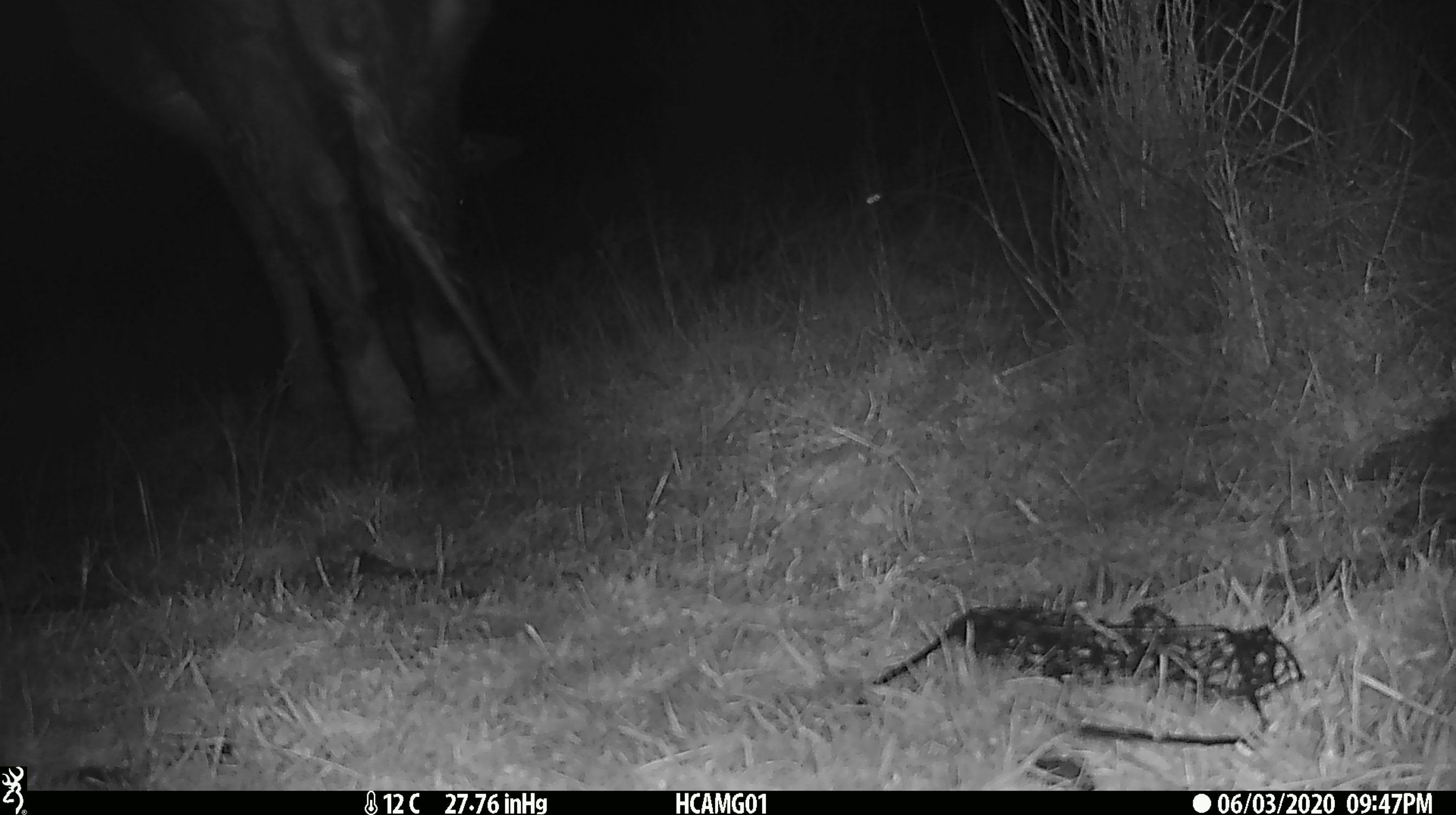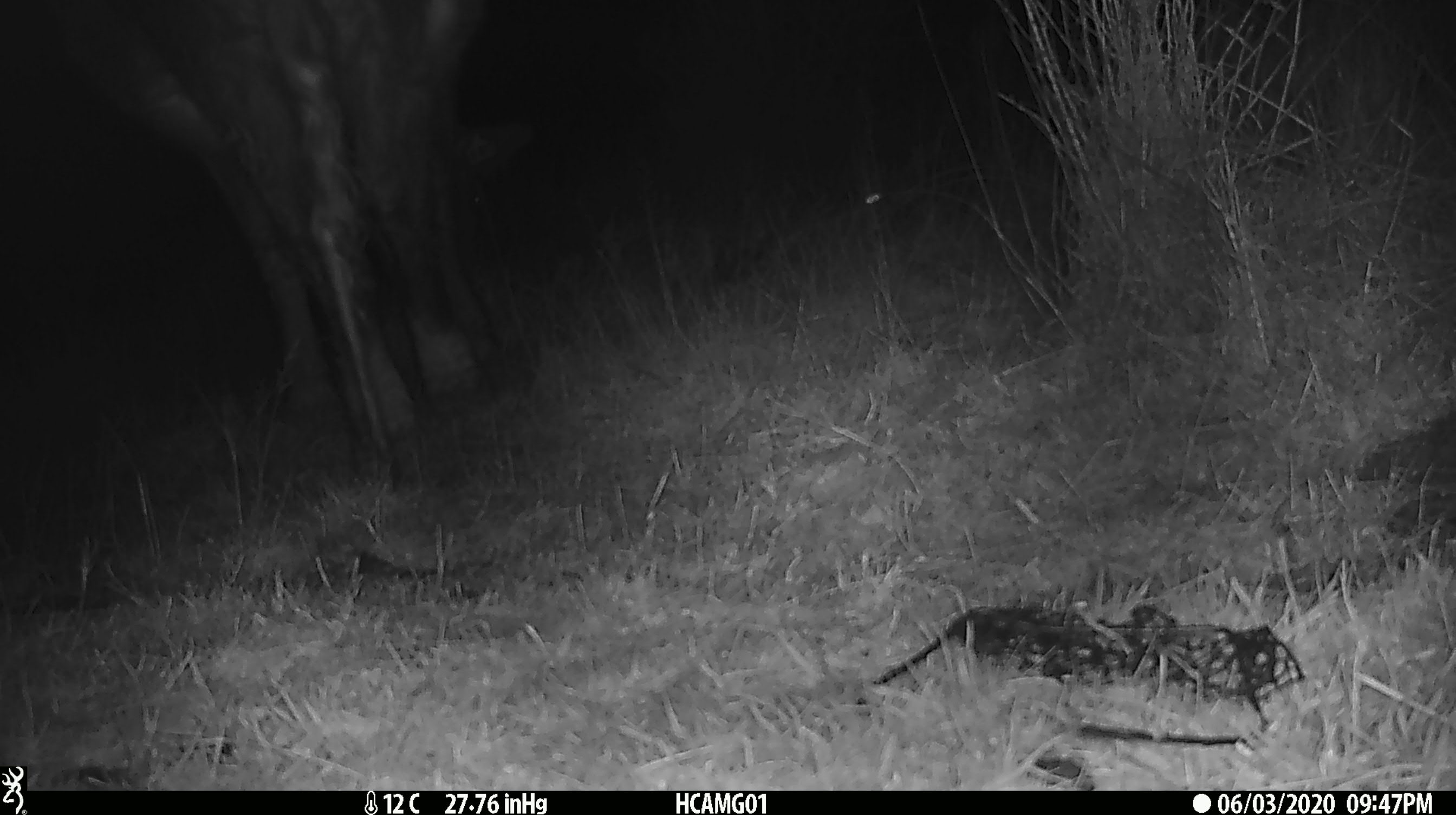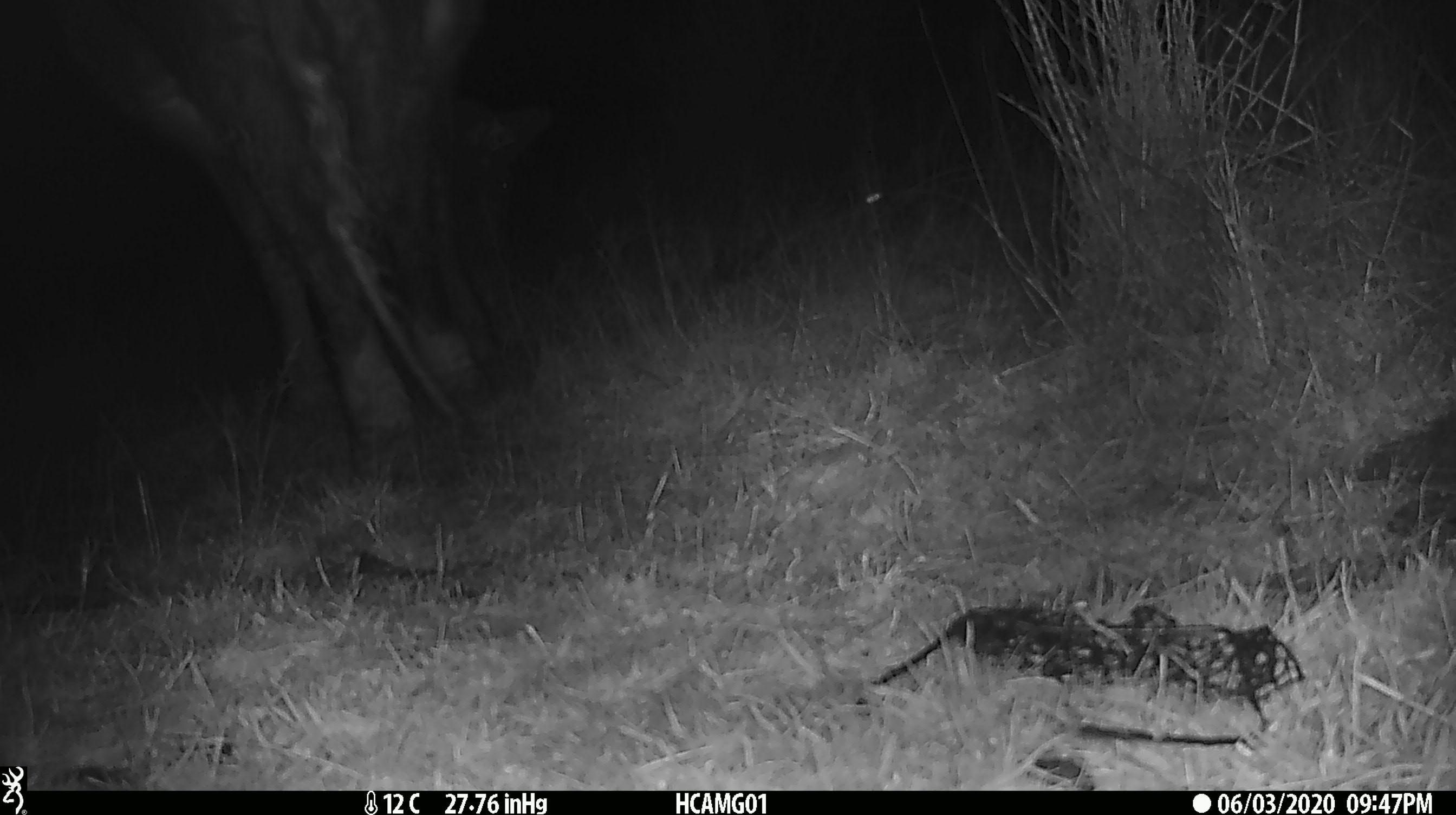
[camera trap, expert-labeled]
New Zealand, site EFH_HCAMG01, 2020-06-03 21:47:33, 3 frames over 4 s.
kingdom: Animalia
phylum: Chordata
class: Mammalia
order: Artiodactyla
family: Bovidae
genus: Bos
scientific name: Bos taurus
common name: domestic cow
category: cow